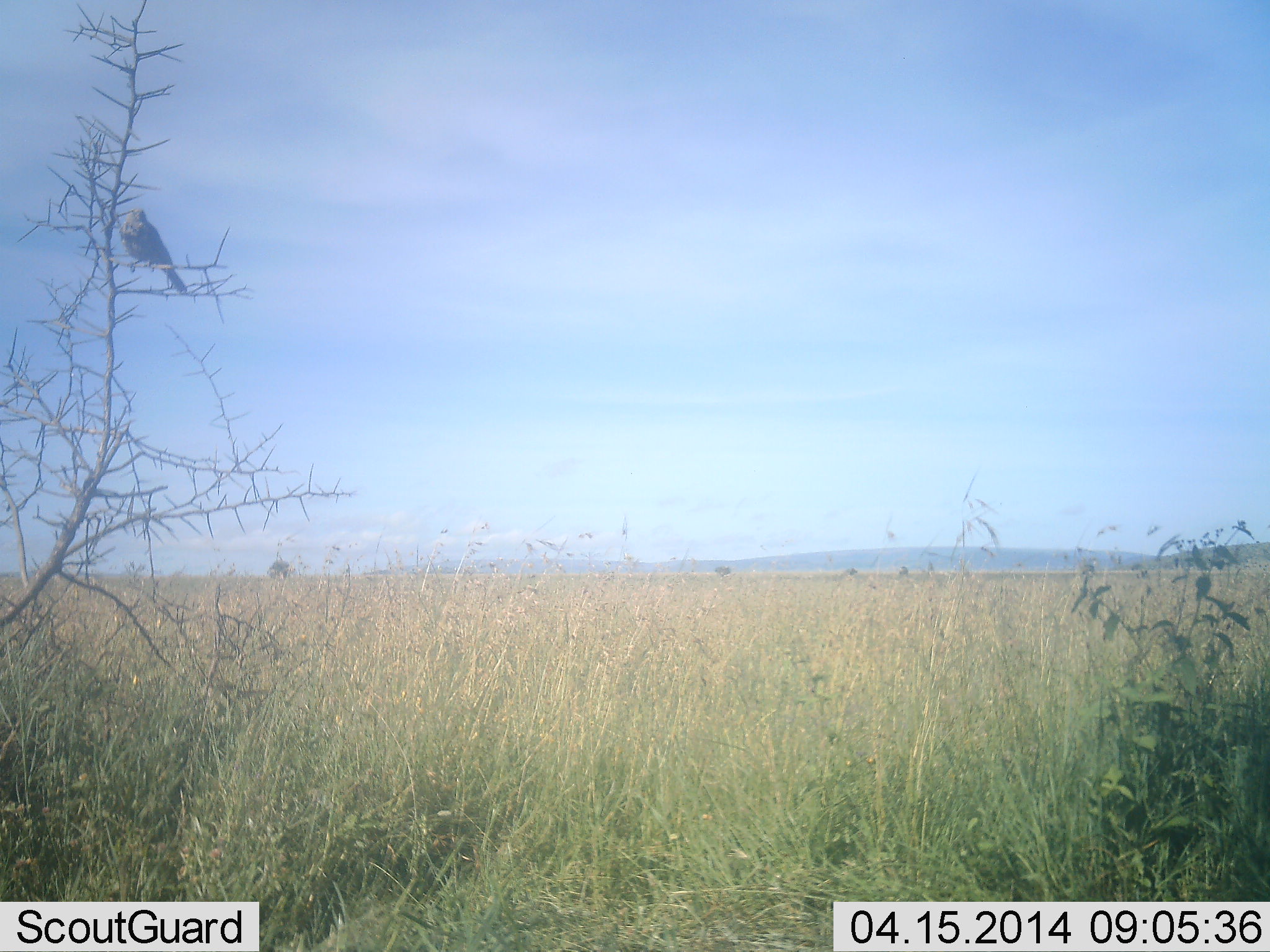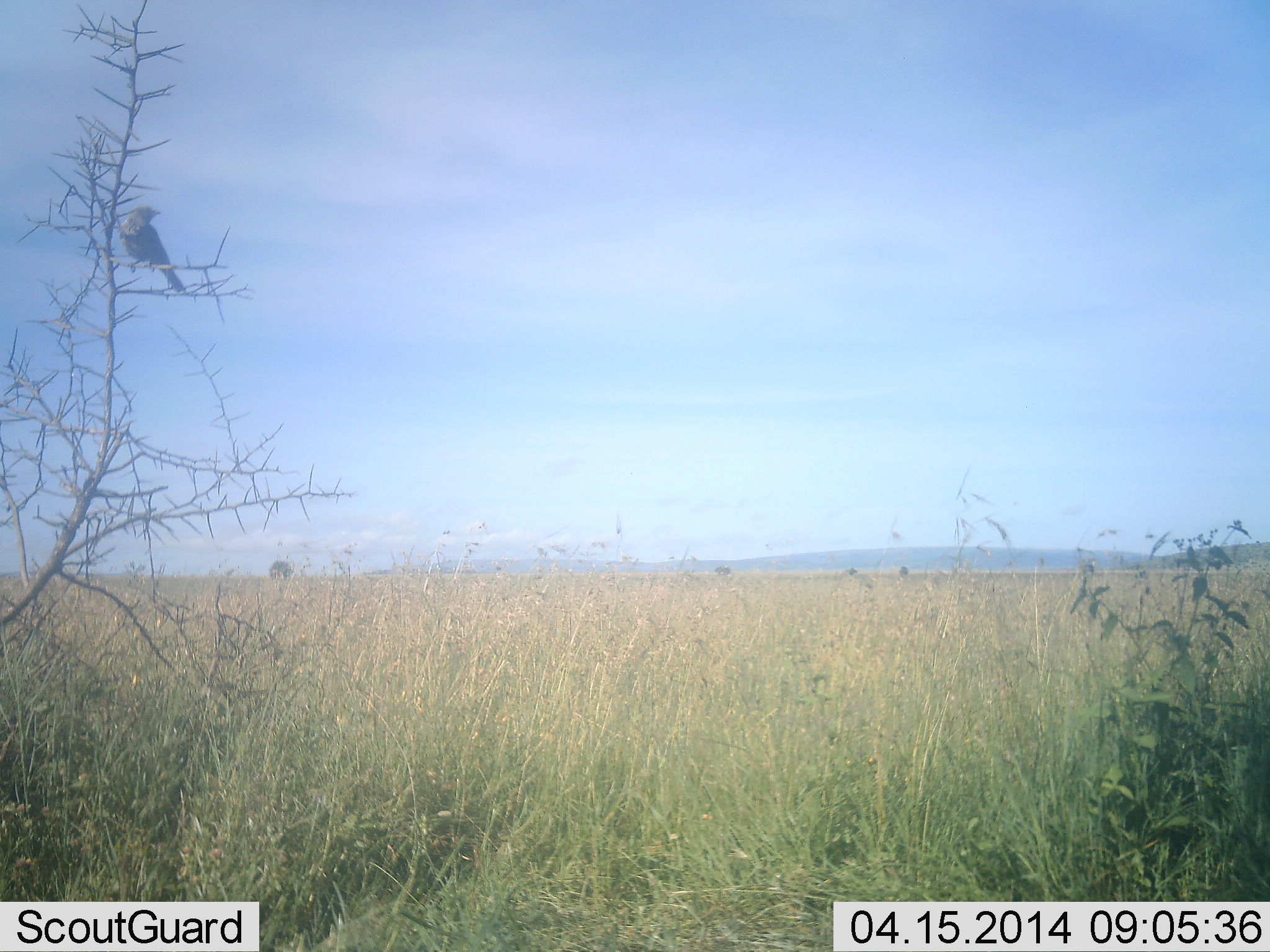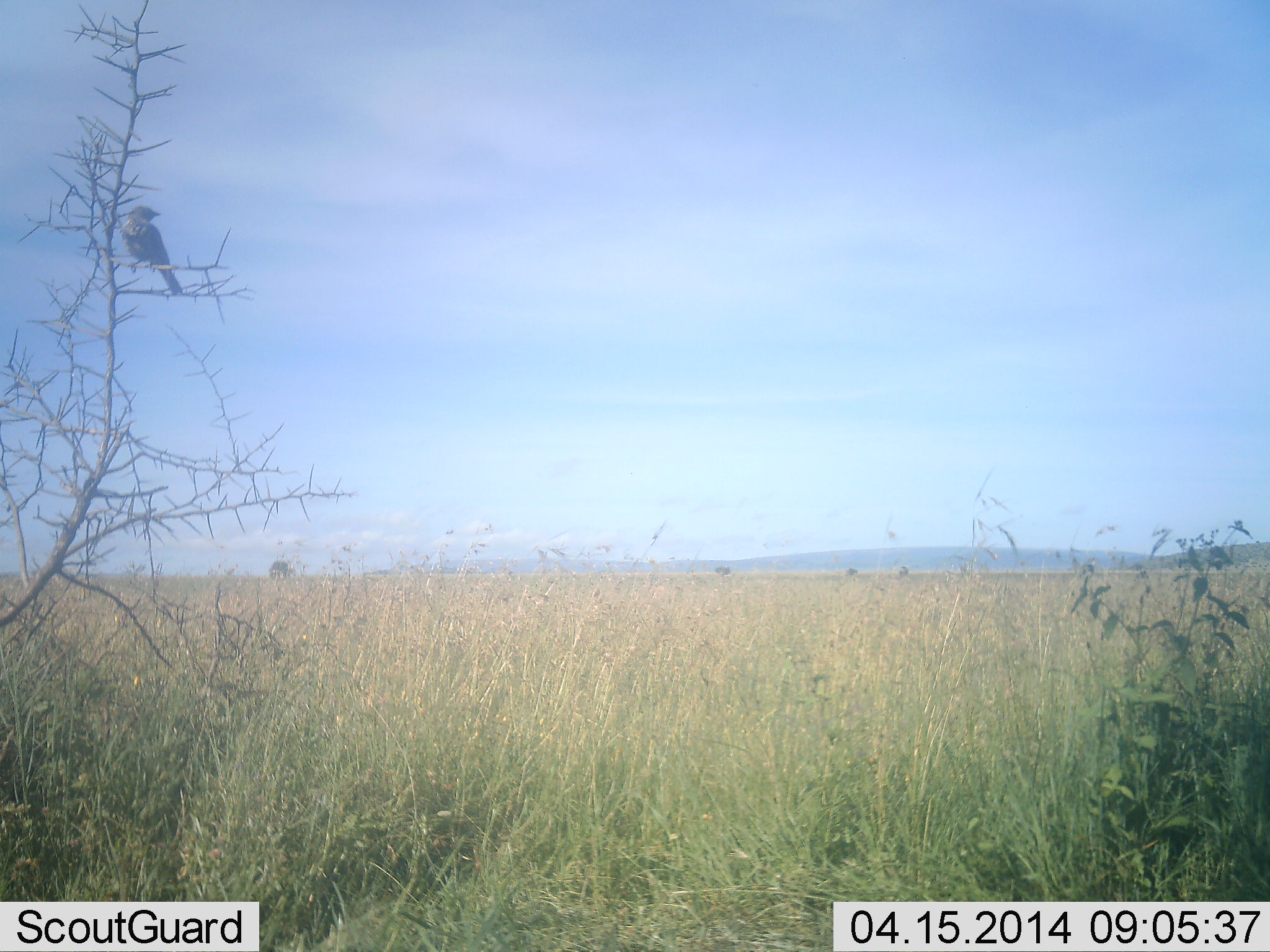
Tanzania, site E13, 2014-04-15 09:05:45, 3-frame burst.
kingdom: Animalia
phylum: Chordata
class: Aves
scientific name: Aves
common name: bird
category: otherbird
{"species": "otherbird (bird) (Aves)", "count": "1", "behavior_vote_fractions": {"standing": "20%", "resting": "80%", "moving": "0%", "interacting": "0%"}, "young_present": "0%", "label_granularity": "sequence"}